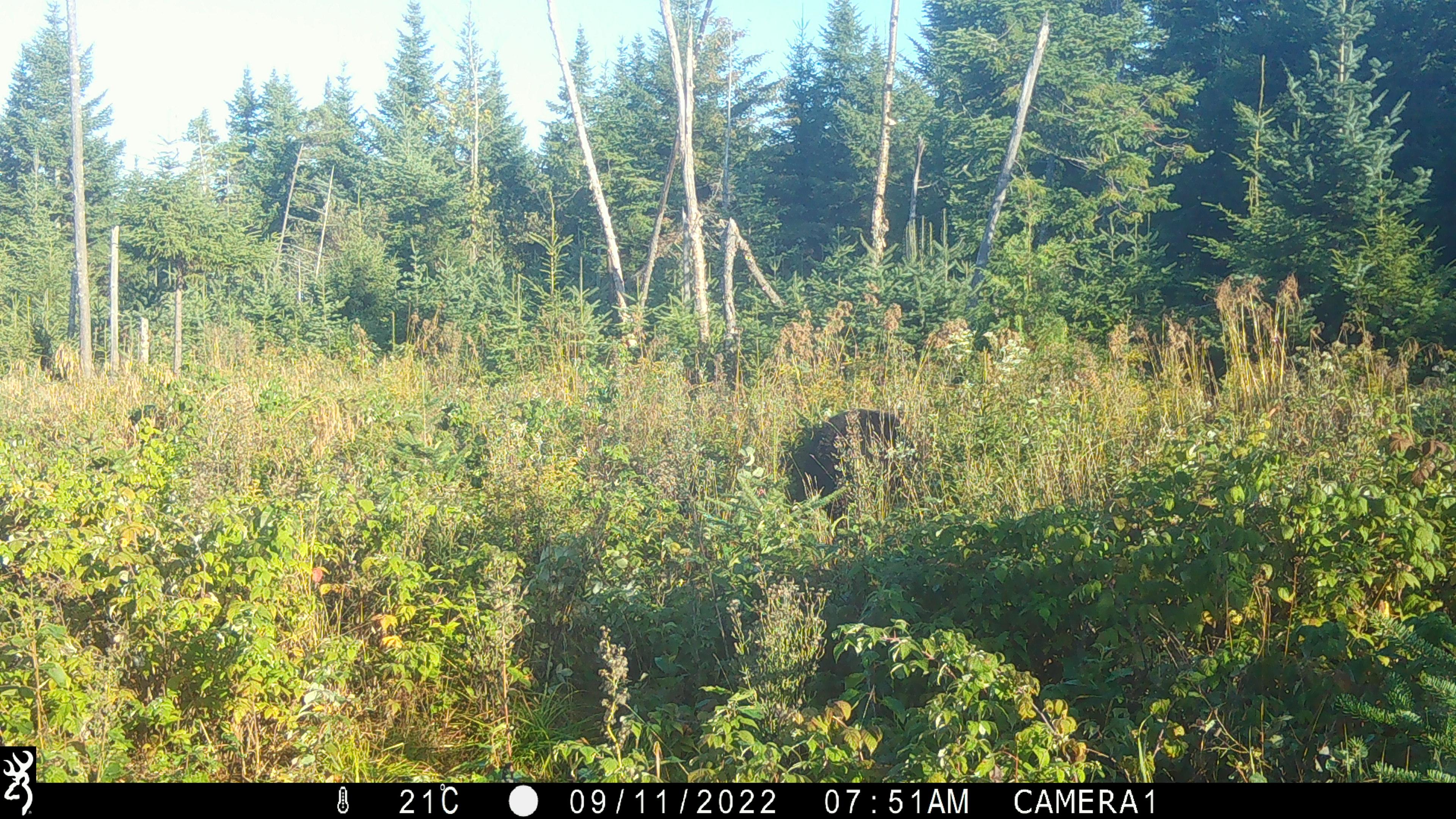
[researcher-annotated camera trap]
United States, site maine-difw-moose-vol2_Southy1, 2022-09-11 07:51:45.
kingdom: Animalia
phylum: Chordata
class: Mammalia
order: Carnivora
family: Ursidae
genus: Ursus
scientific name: Ursus americanus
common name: black bear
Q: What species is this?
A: Black bear (Ursus americanus).